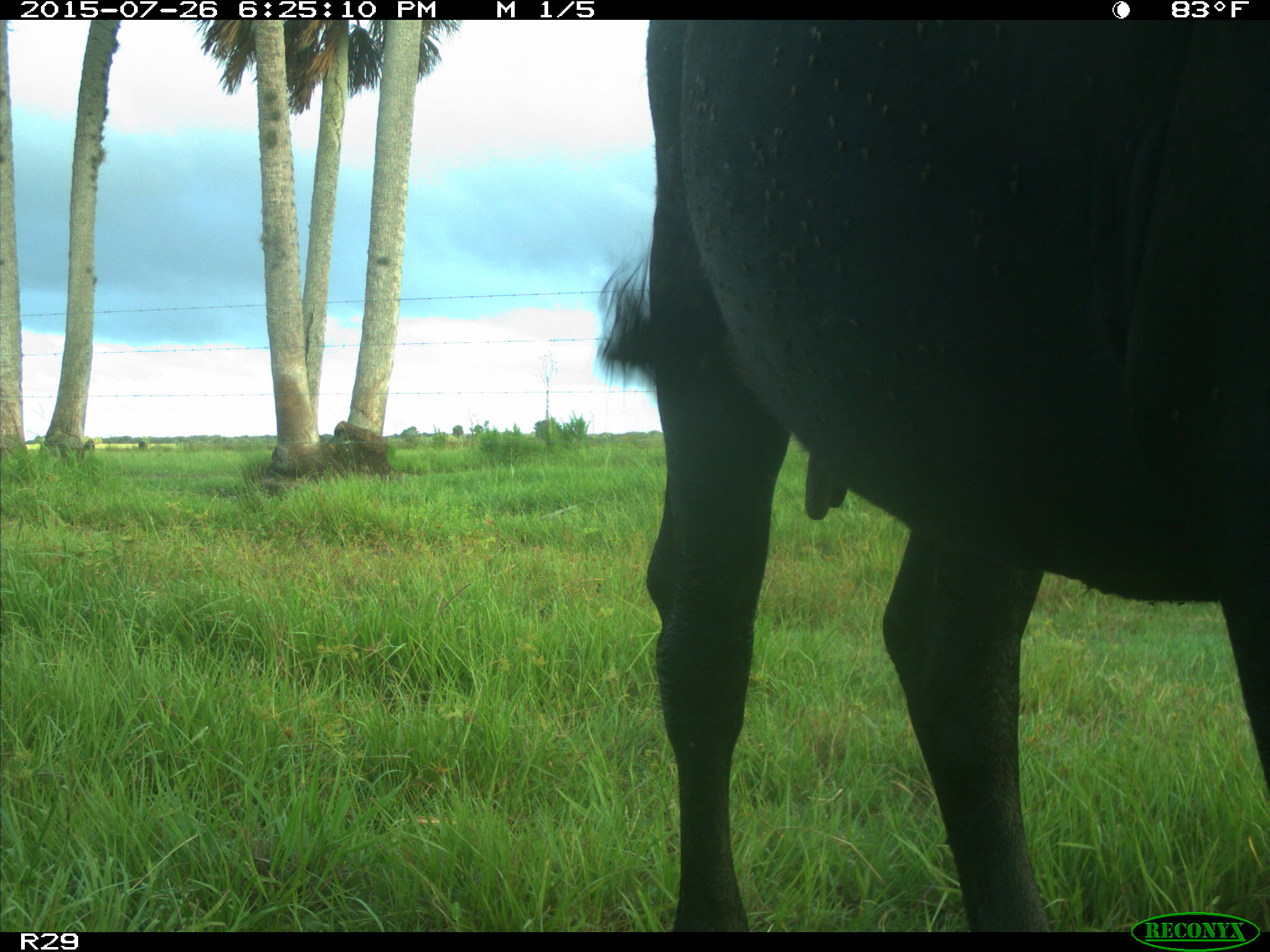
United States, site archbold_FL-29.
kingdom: Animalia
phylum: Chordata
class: Mammalia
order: Artiodactyla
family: Bovidae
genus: Bos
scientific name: Bos taurus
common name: domestic cow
Bos taurus (domestic cow).